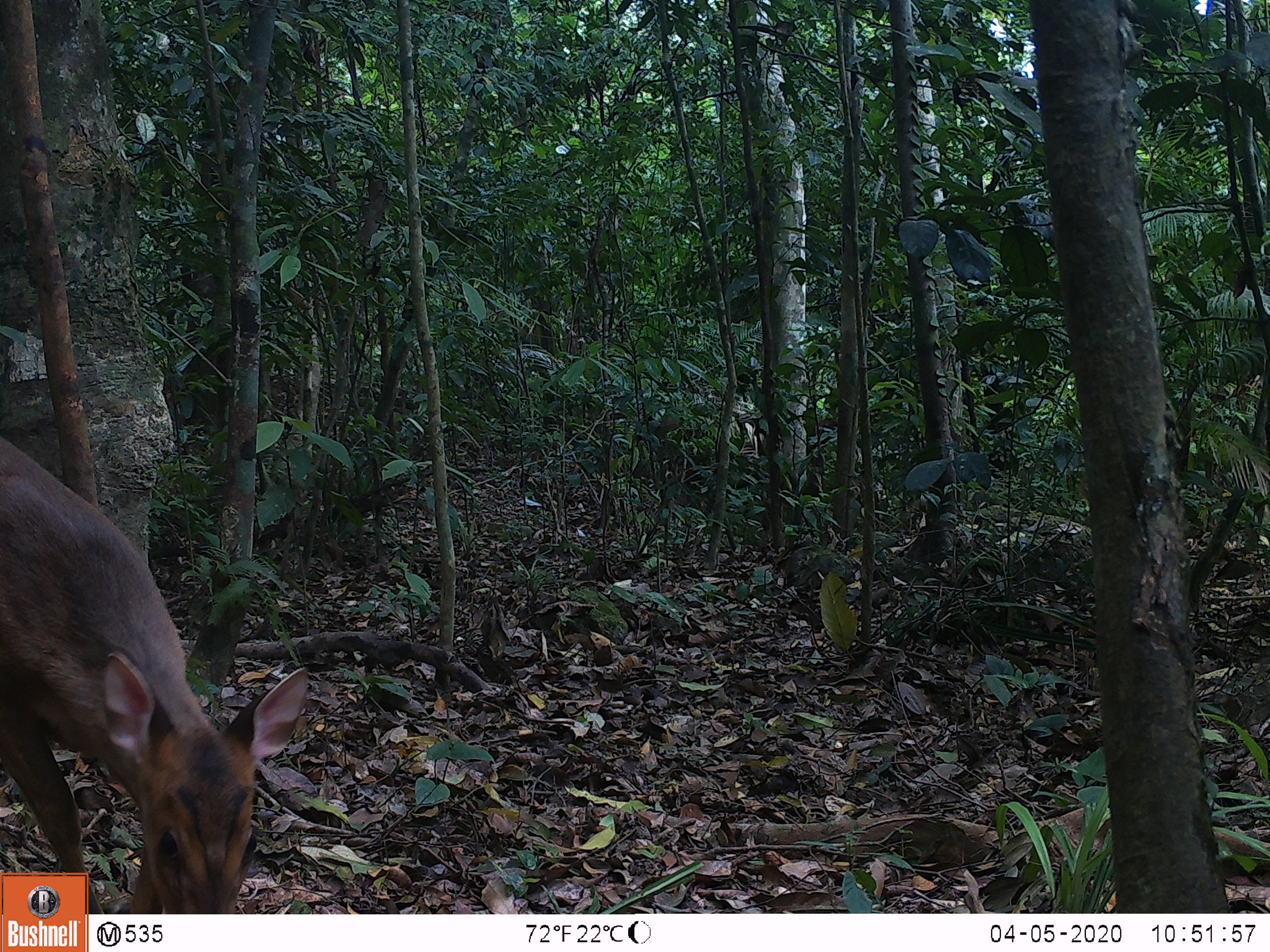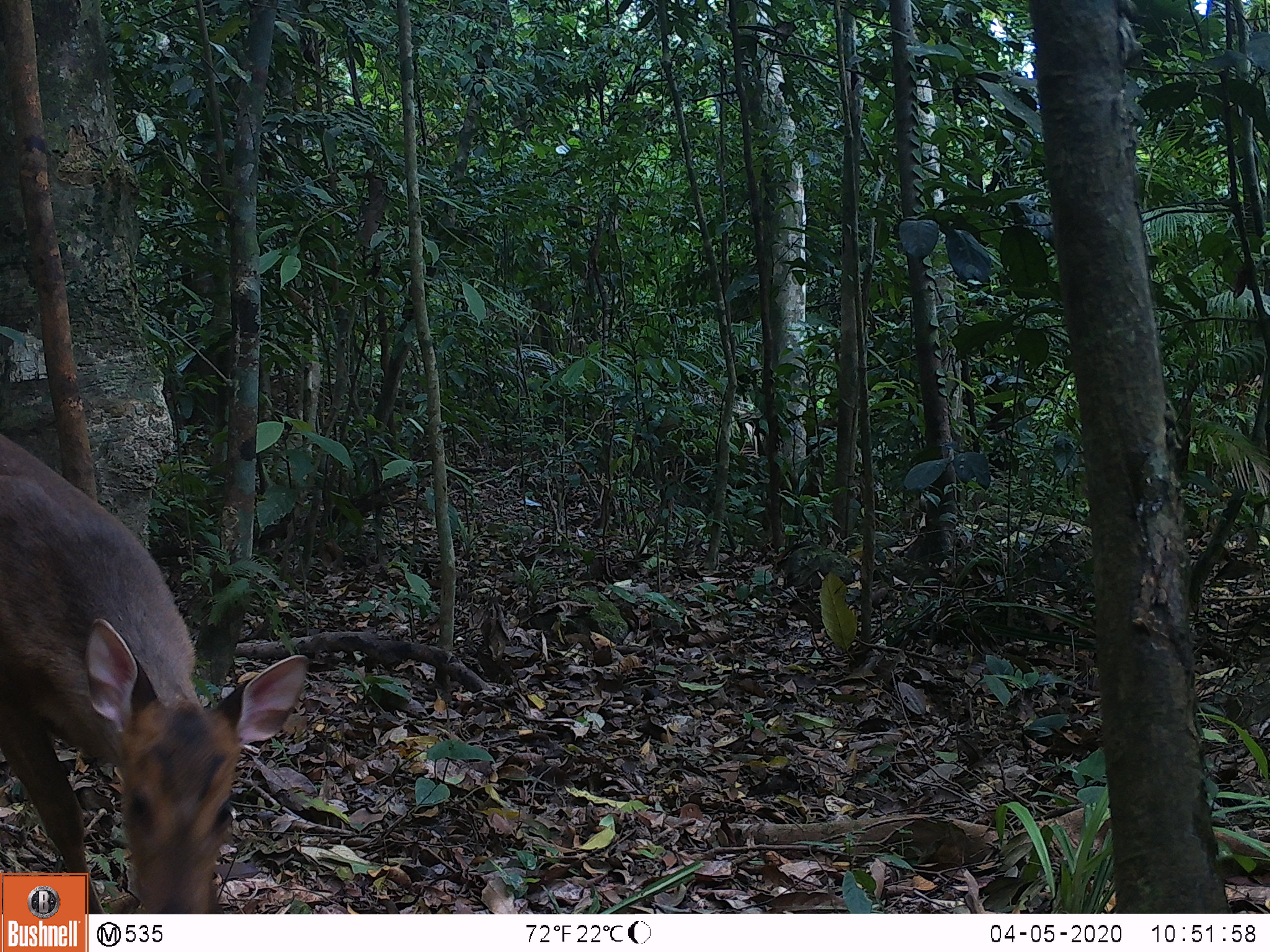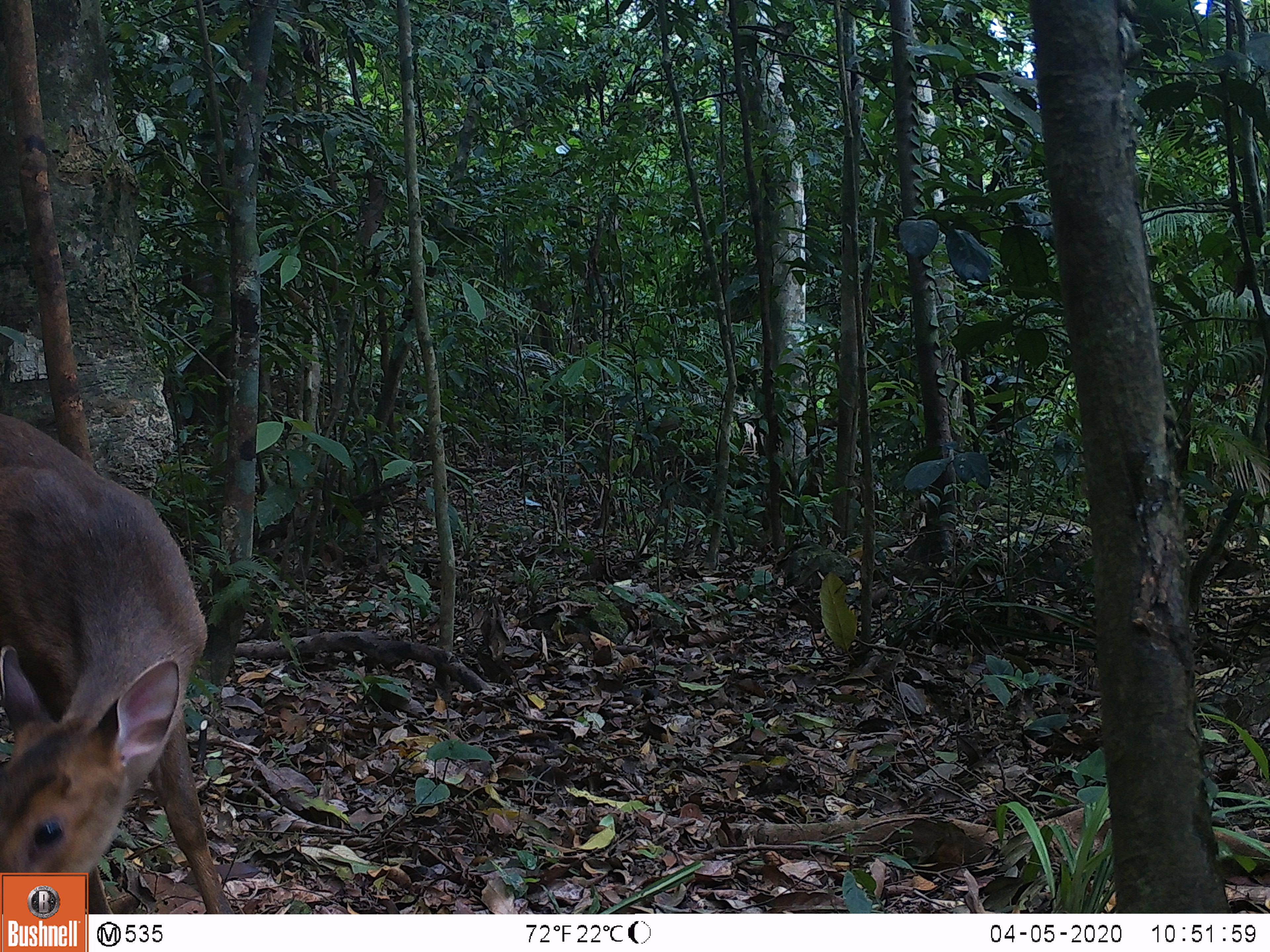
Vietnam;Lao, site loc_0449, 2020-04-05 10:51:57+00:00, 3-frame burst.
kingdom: Animalia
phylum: Chordata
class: Mammalia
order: Artiodactyla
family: Cervidae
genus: Muntiacus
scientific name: Muntiacus vuquangensis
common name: large-antlered muntjac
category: large antlered muntjac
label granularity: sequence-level